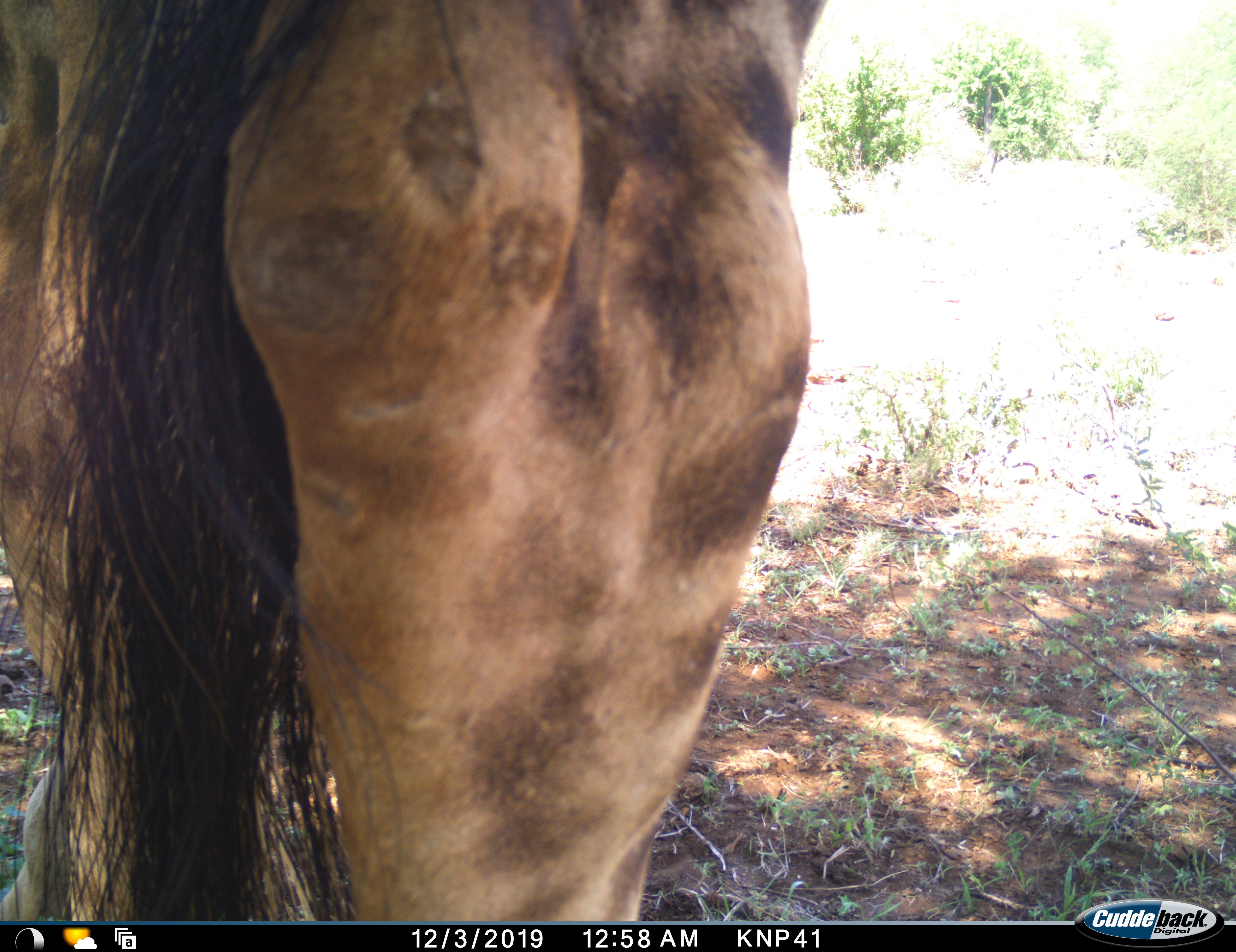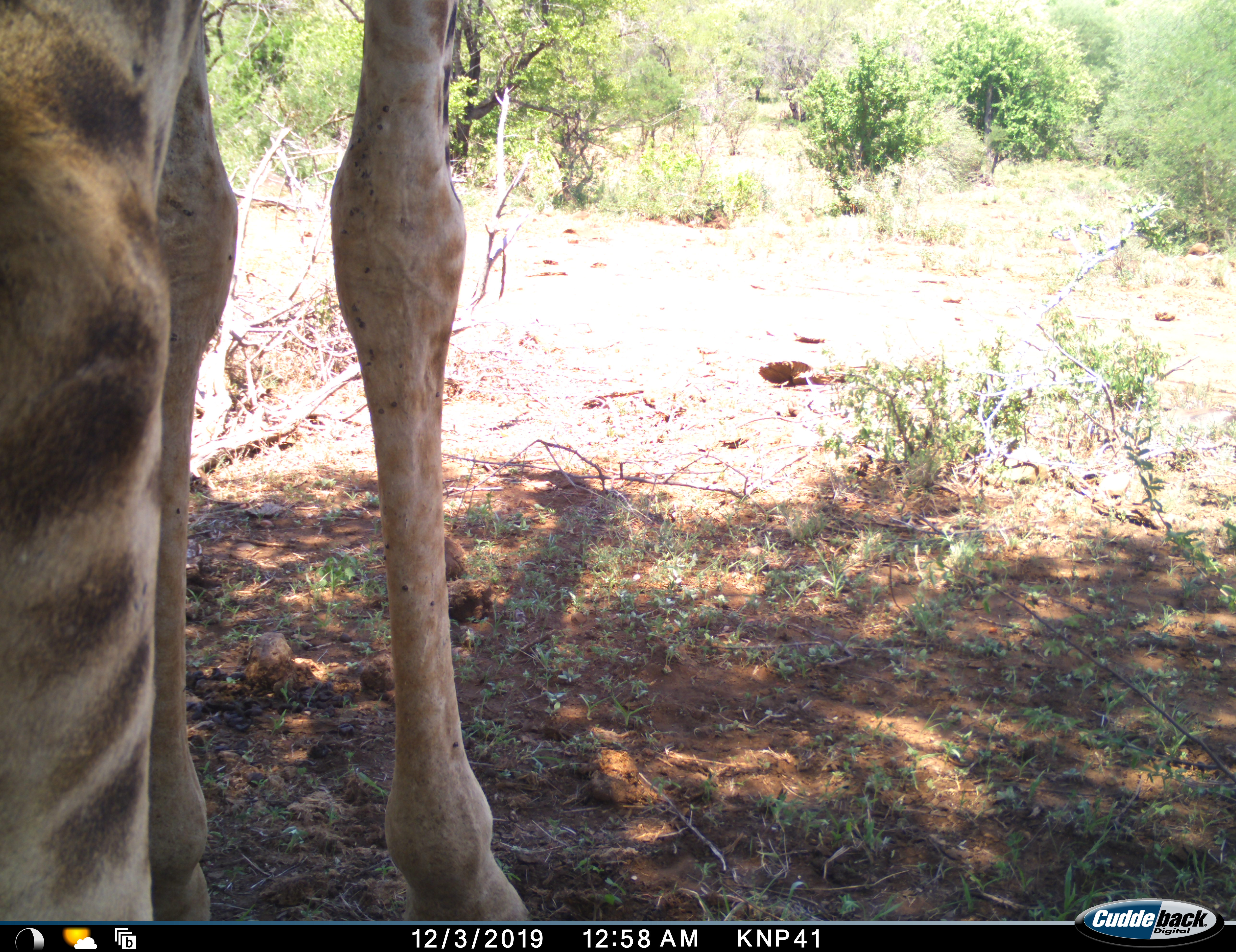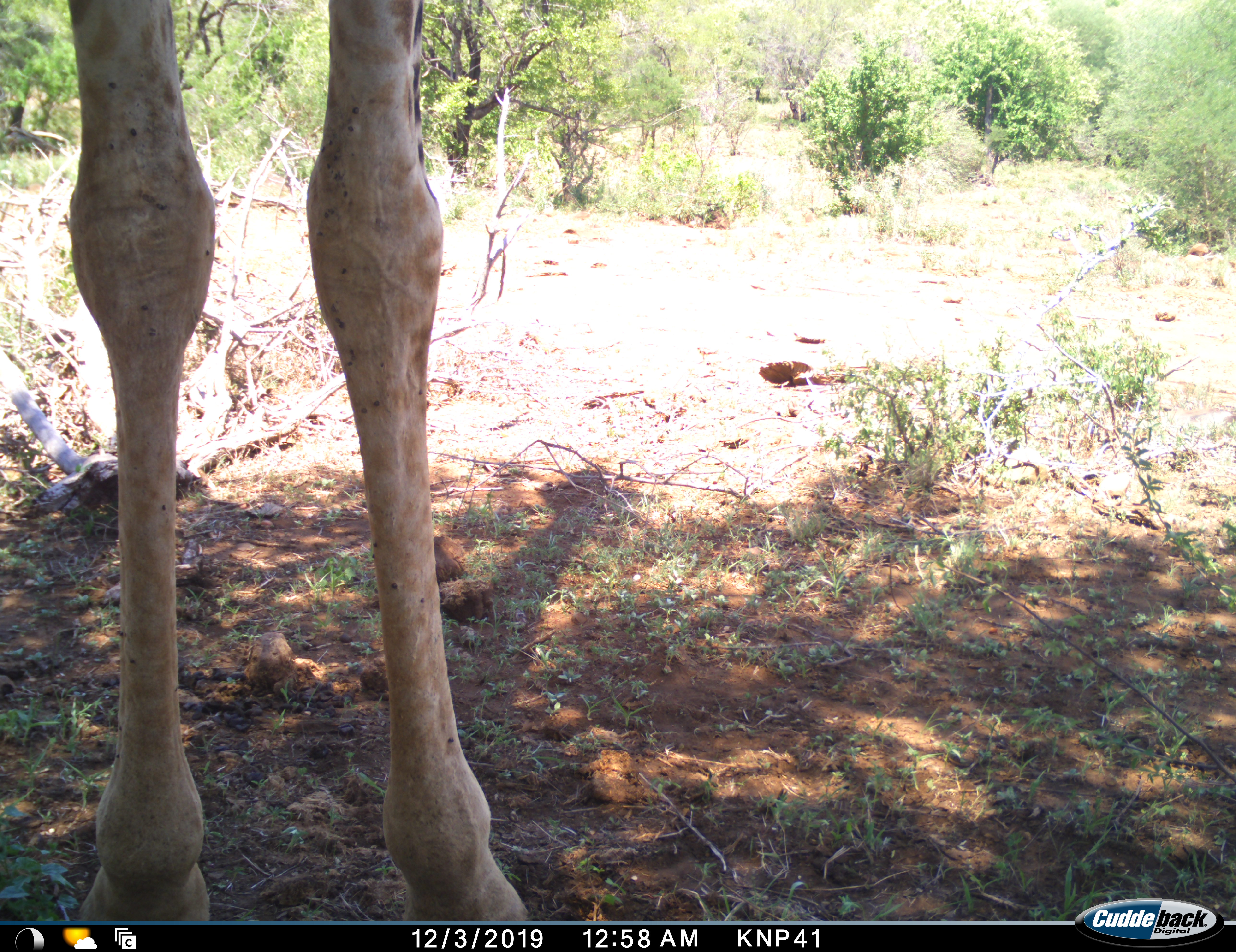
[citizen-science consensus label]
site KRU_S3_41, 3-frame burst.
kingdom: Animalia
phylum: Chordata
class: Mammalia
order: Artiodactyla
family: Giraffidae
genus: Giraffa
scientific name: Giraffa camelopardalis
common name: giraffe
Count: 1.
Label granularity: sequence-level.